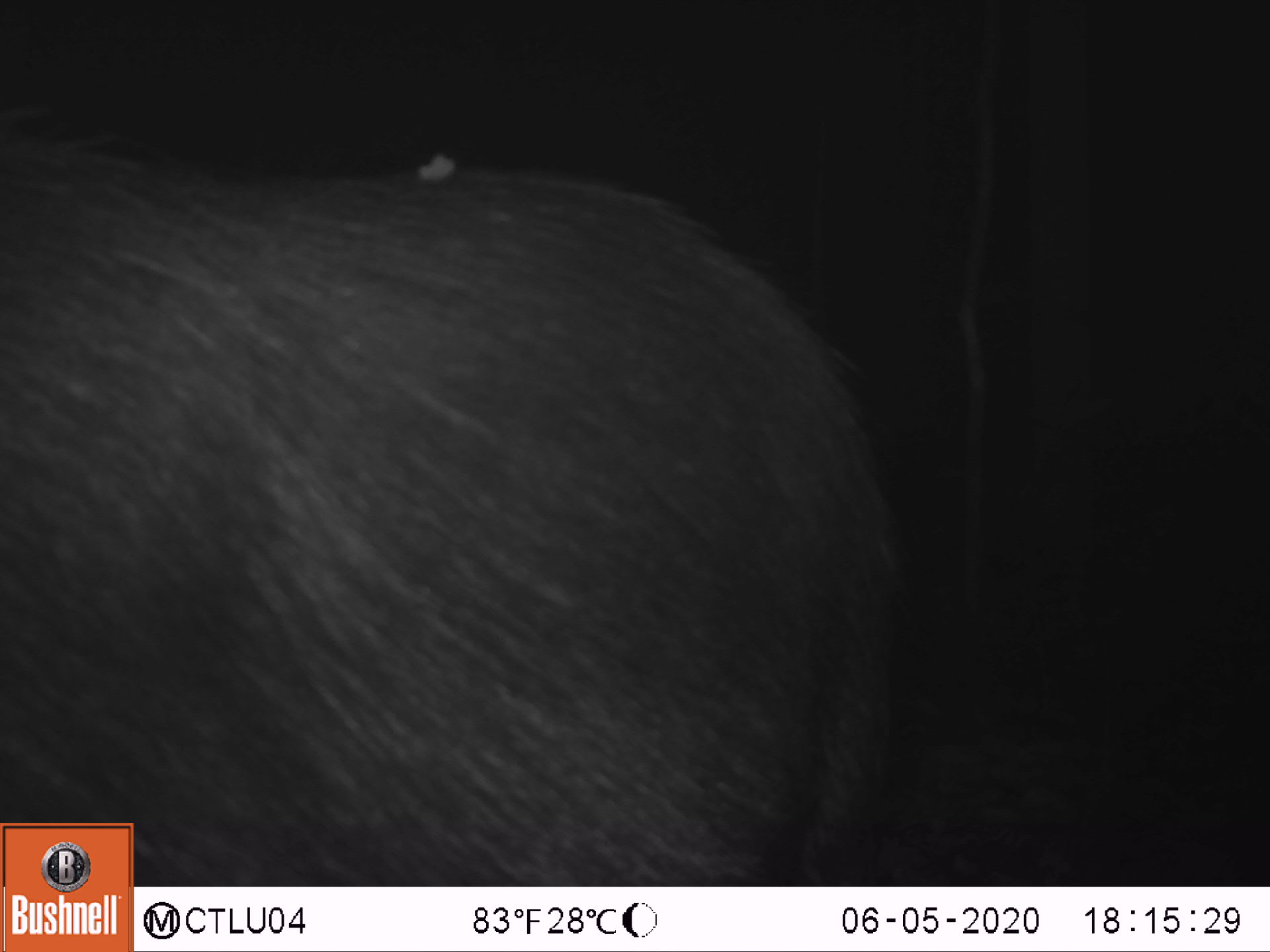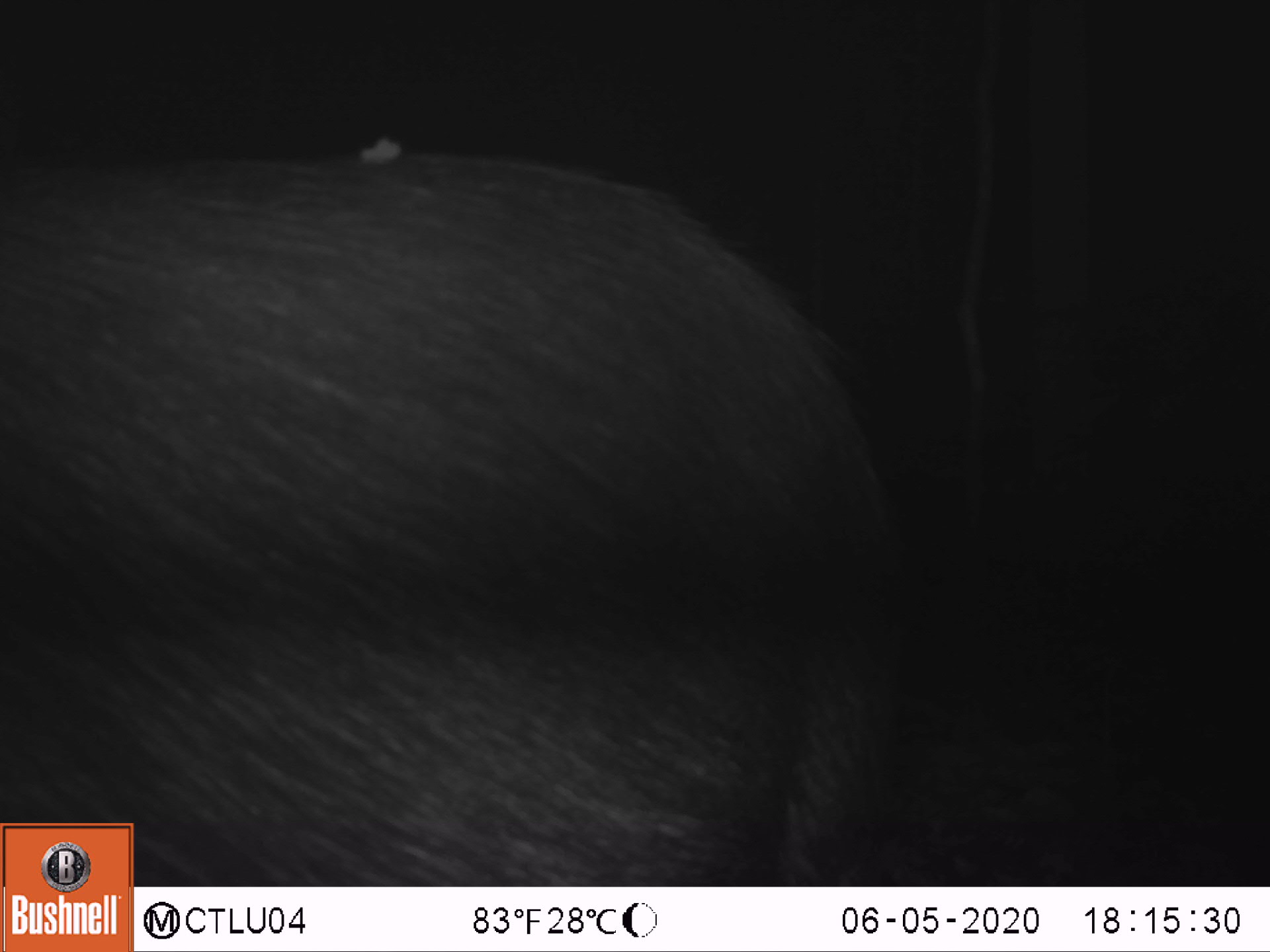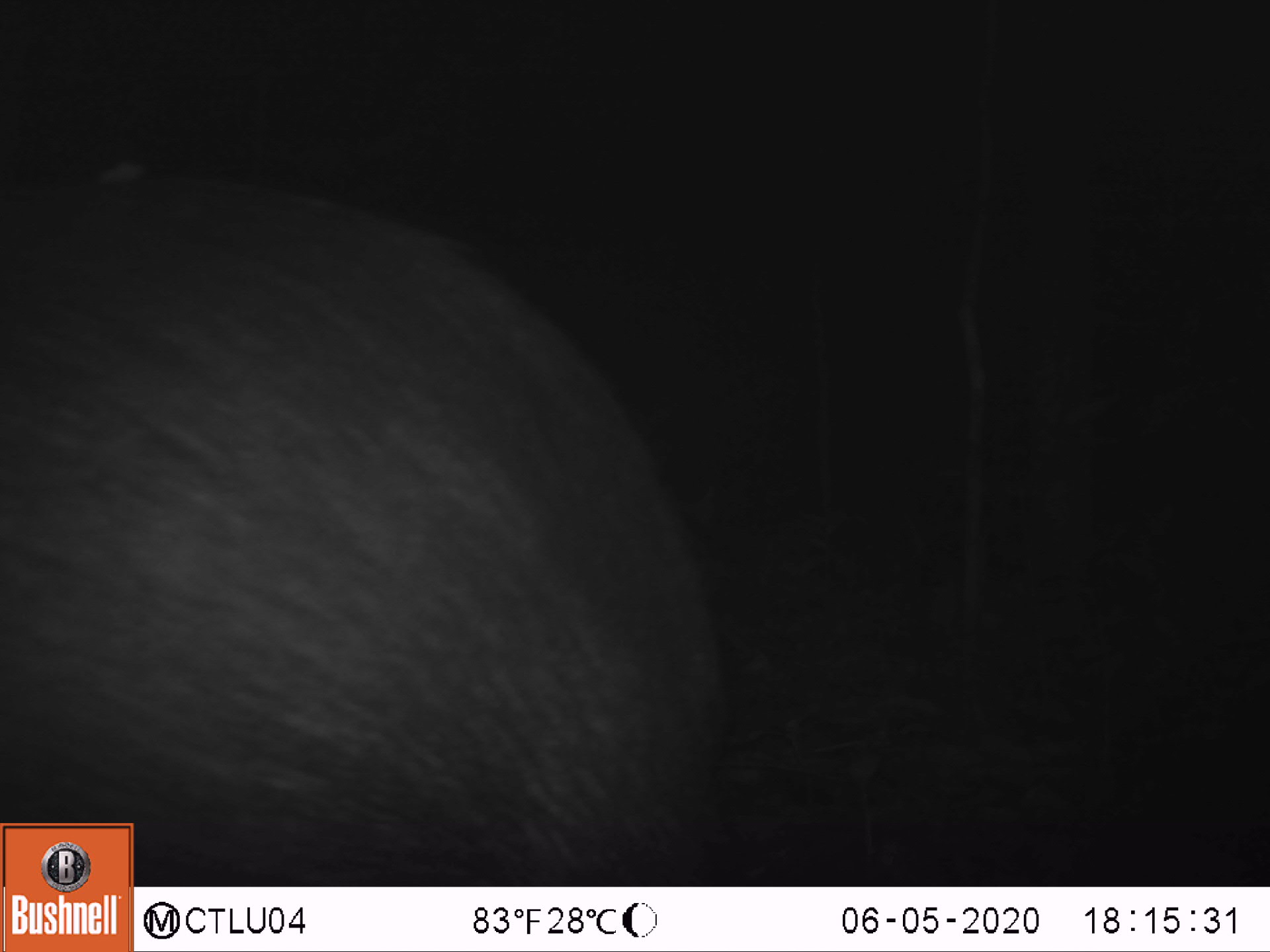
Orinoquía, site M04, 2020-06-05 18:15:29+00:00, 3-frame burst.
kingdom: Animalia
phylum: Chordata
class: Mammalia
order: Artiodactyla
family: Tayassuidae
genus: Tayassu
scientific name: Tayassu pecari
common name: white-lipped peccary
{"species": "white-lipped peccary (Tayassu pecari)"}